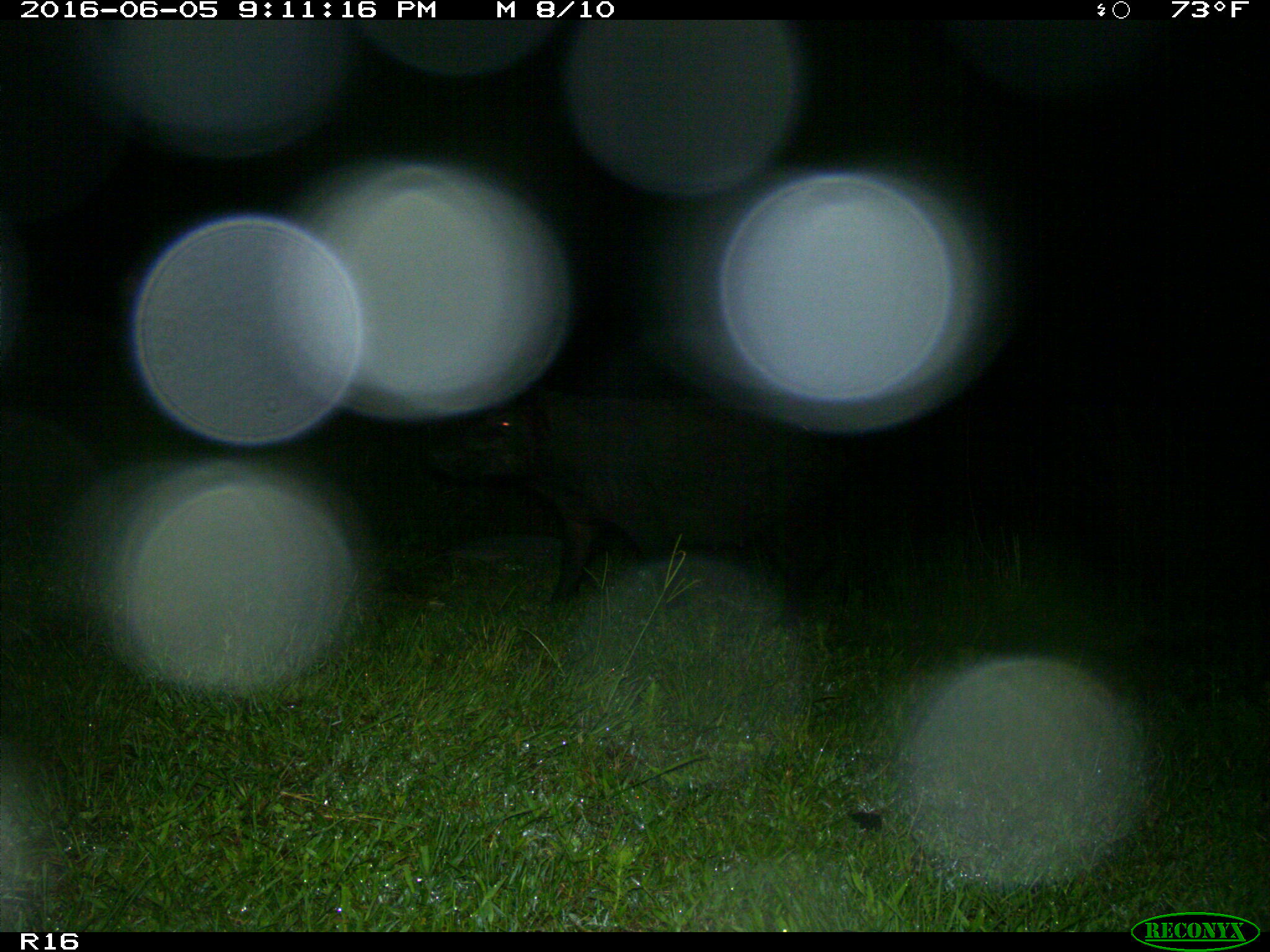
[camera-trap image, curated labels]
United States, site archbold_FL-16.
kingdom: Animalia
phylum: Chordata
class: Mammalia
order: Artiodactyla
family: Suidae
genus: Sus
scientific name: Sus scrofa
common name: wild boar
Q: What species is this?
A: Sus scrofa (wild boar).